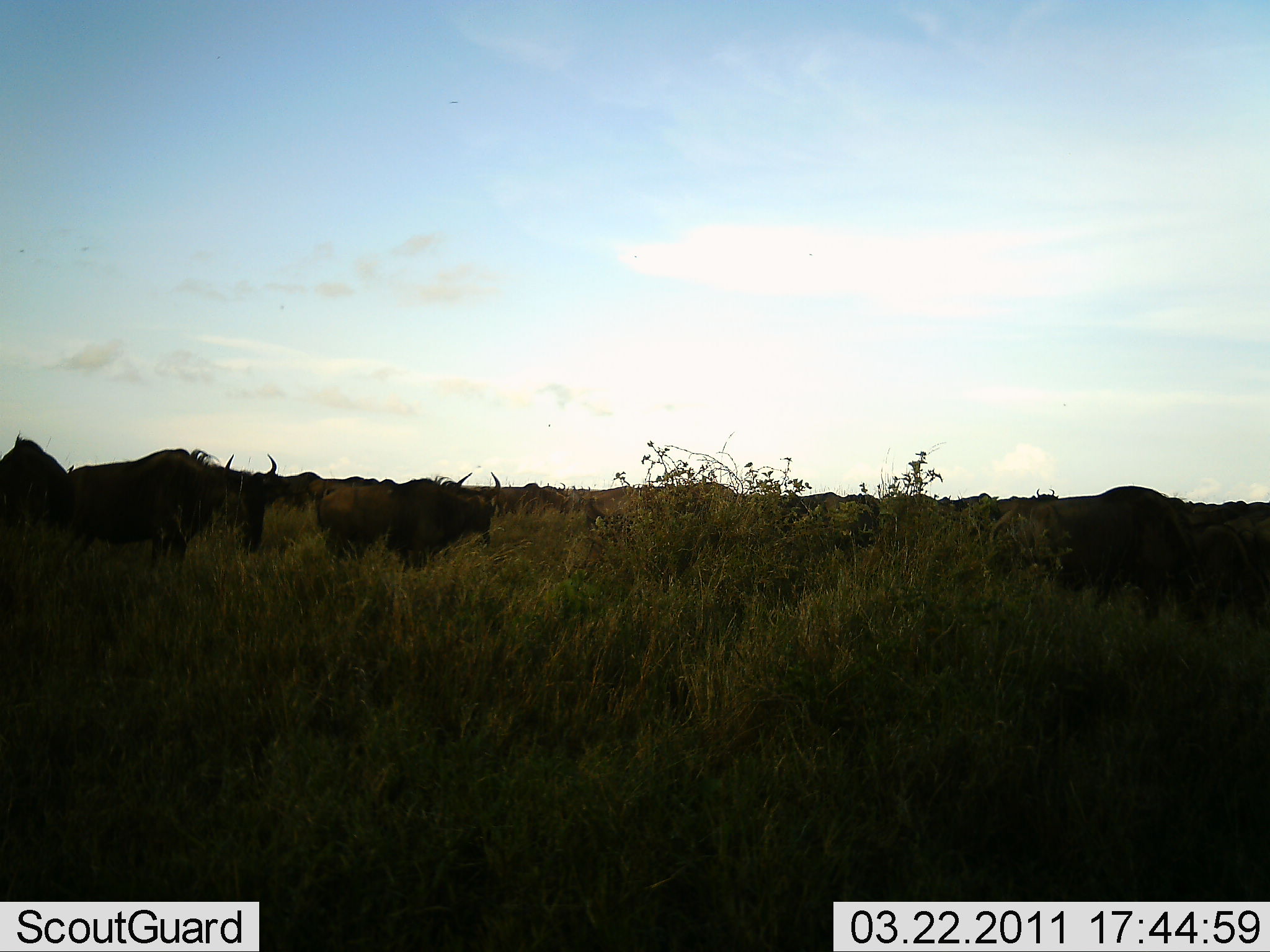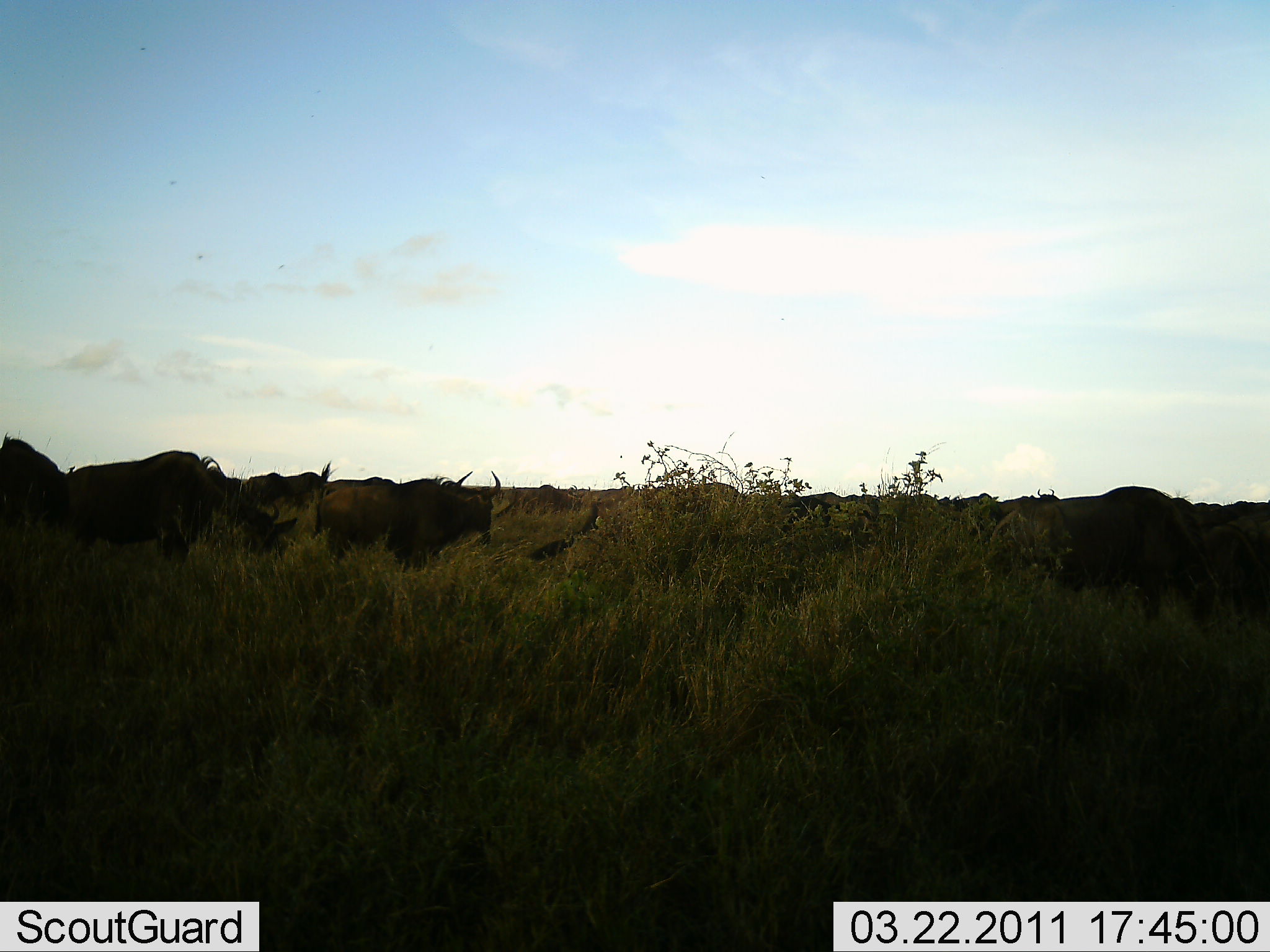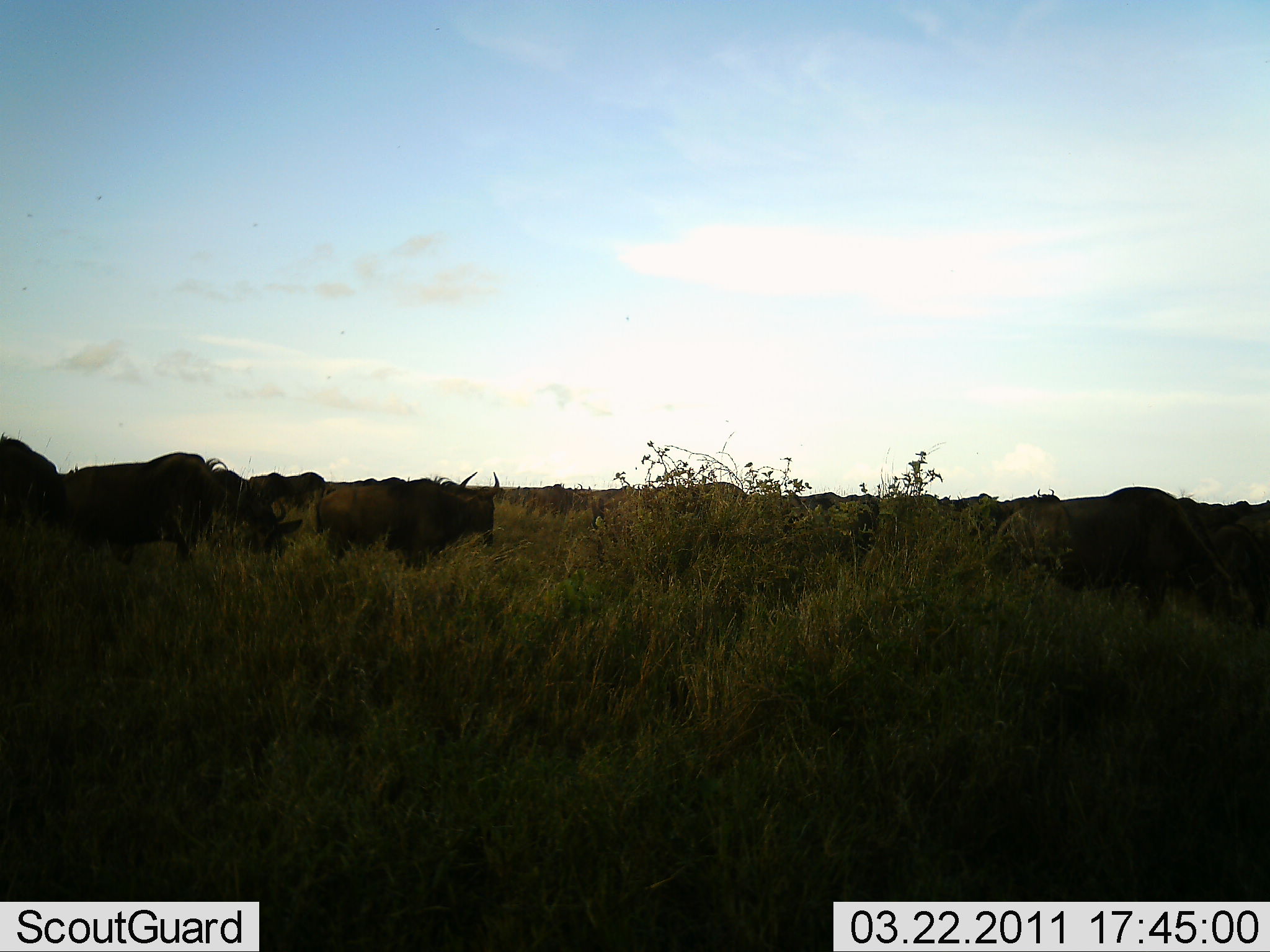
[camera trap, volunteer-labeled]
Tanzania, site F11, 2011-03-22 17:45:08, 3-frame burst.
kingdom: Animalia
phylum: Chordata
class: Mammalia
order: Artiodactyla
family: Bovidae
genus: Connochaetes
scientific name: Connochaetes taurinus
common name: blue wildebeest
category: wildebeest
Wildebeest (blue wildebeest) (Connochaetes taurinus), count 11-50. Behavior (volunteer vote fractions): standing 30%, resting 10%, moving 70%, interacting 0%. Young present (vote fraction): 0%. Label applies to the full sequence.